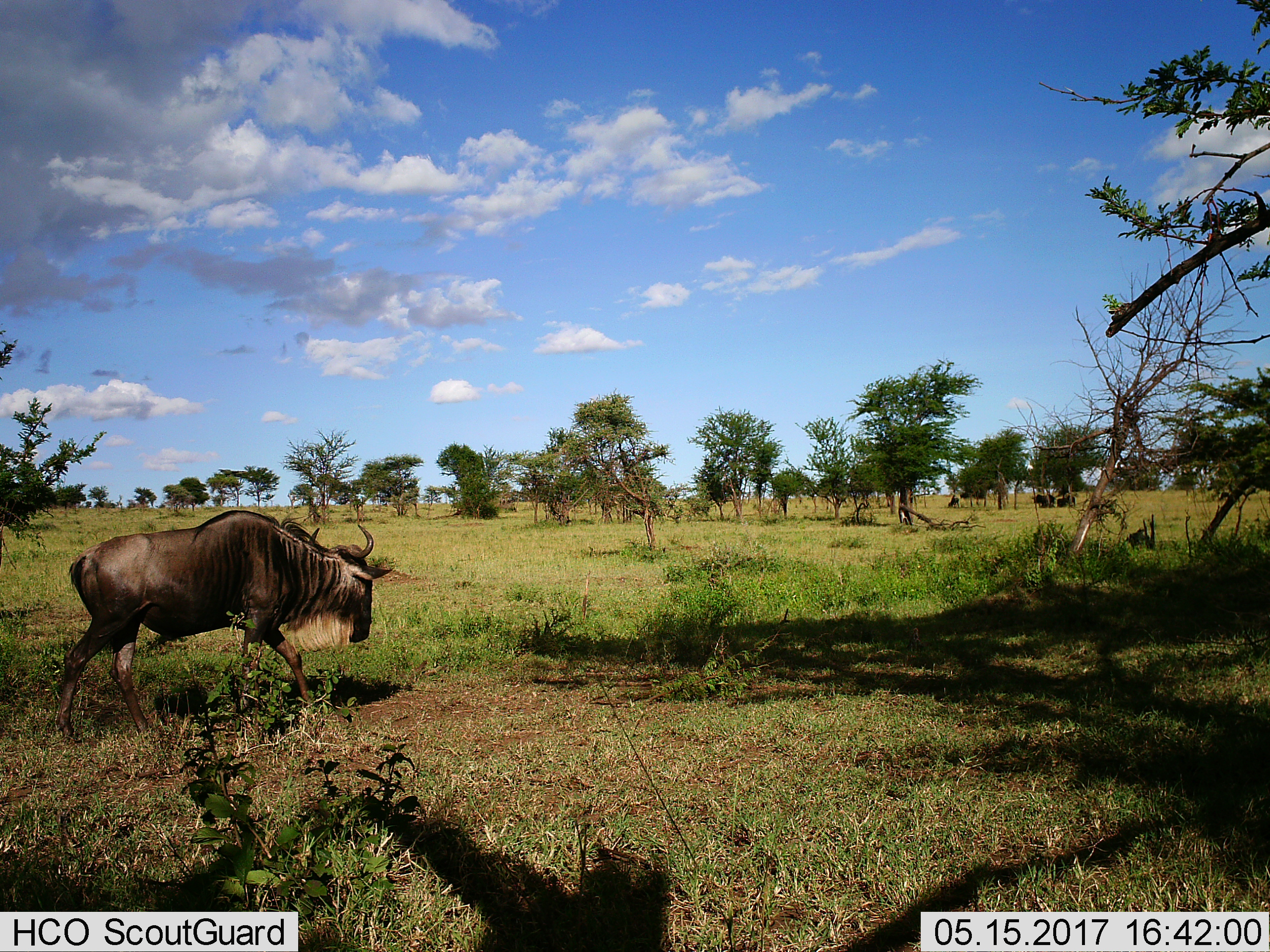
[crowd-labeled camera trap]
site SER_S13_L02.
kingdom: Animalia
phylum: Chordata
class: Mammalia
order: Artiodactyla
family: Bovidae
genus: Connochaetes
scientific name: Connochaetes taurinus taurinus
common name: blue wildebeest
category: wildebeestblue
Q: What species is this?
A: Wildebeestblue (blue wildebeest) (Connochaetes taurinus taurinus).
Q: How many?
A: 1.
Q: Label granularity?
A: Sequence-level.